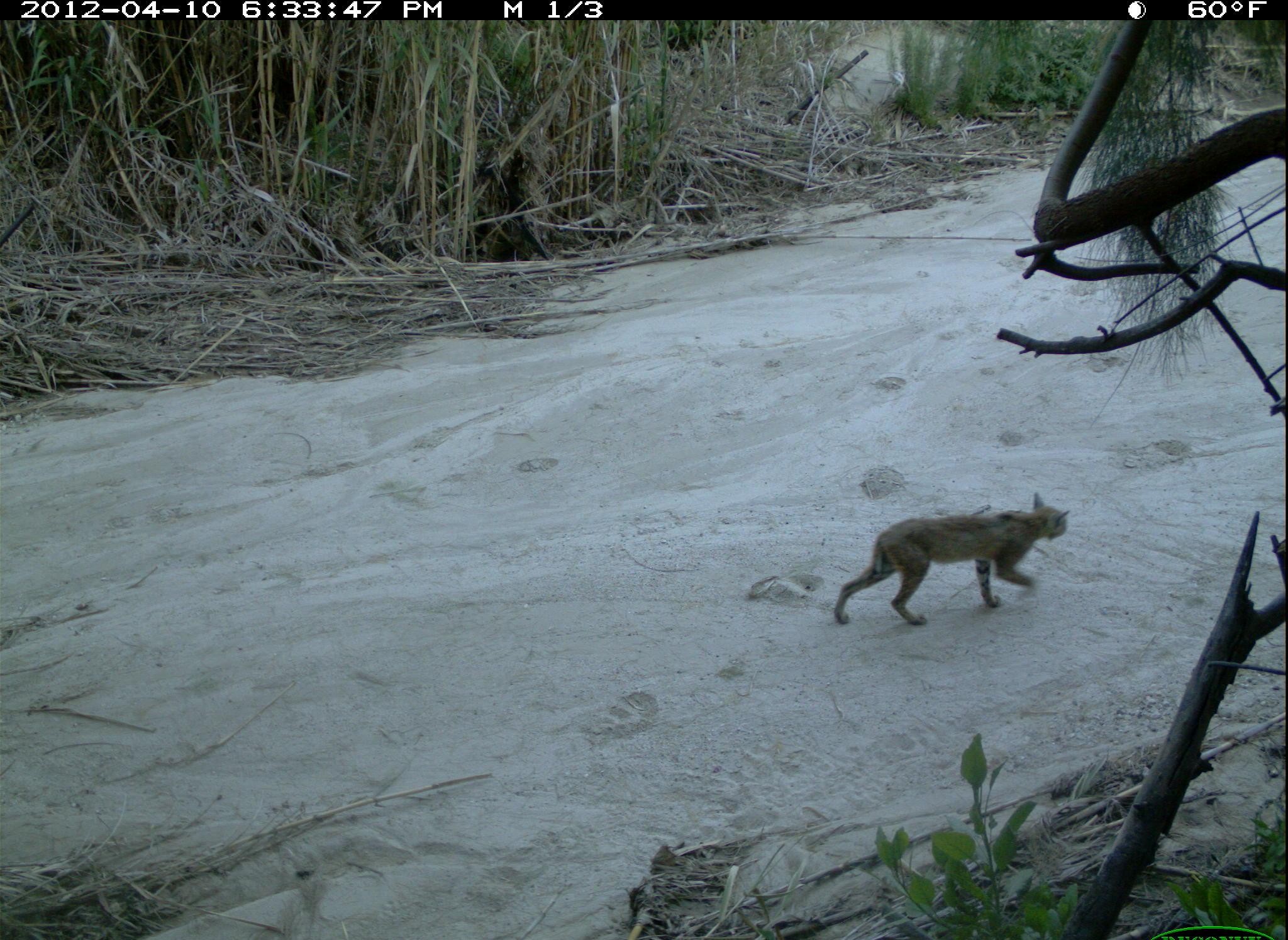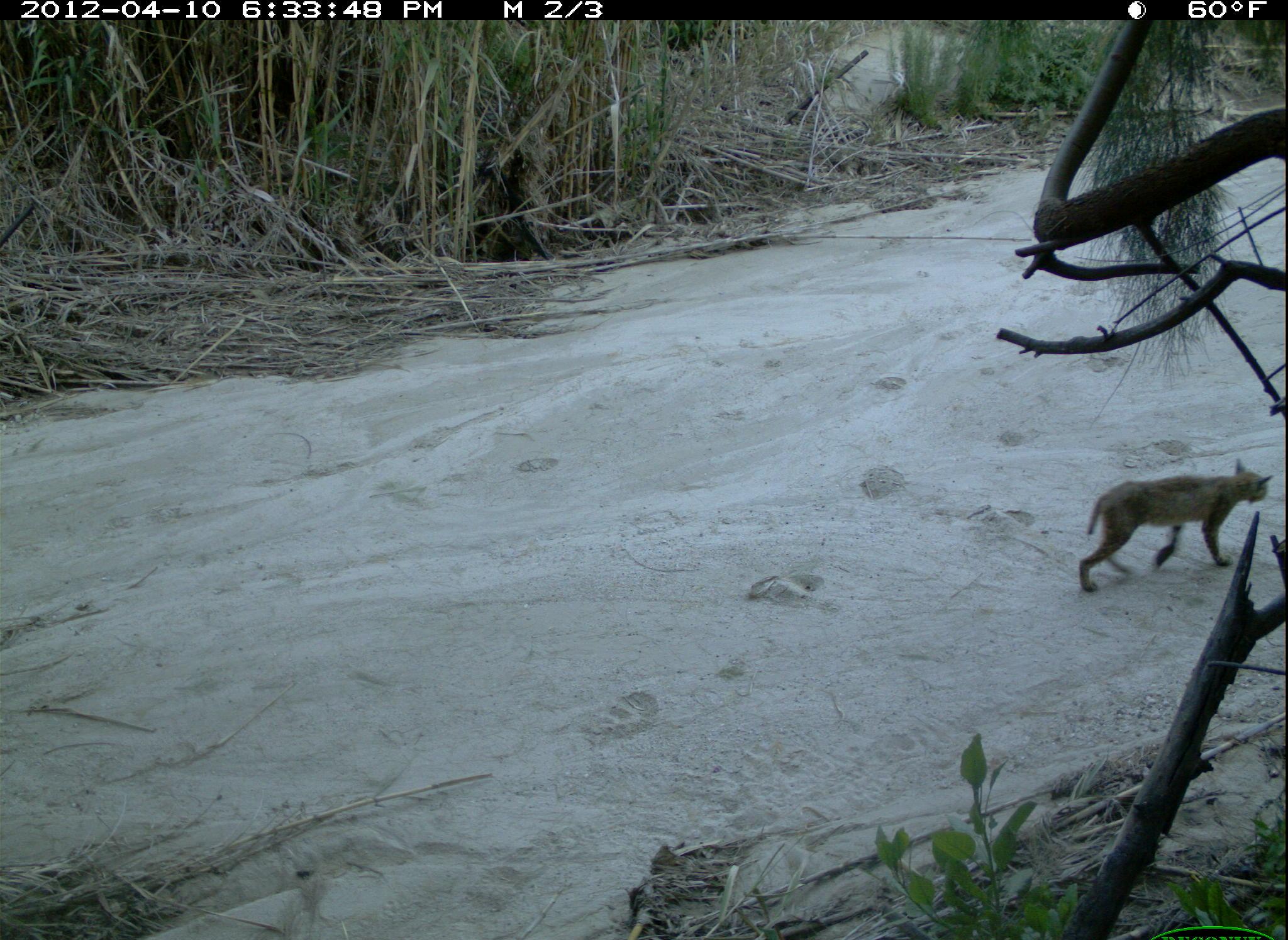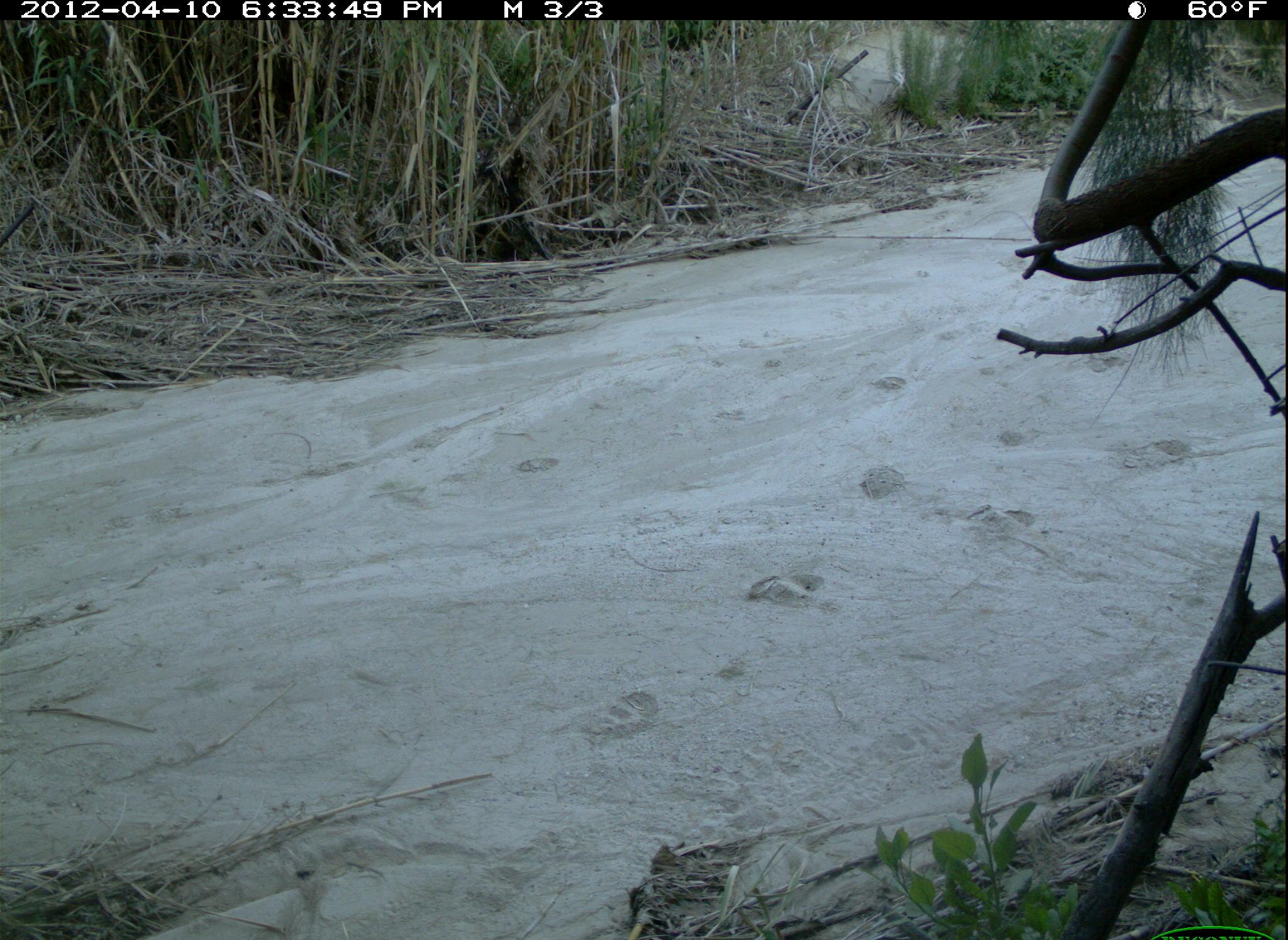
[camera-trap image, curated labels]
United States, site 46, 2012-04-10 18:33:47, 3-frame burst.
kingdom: Animalia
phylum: Chordata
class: Mammalia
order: Carnivora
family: Felidae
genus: Lynx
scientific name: Lynx rufus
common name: bobcat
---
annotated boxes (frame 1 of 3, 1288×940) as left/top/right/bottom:
bobcat: 826/485/1088/641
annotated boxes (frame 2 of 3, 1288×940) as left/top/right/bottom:
bobcat: 1064/453/1274/598